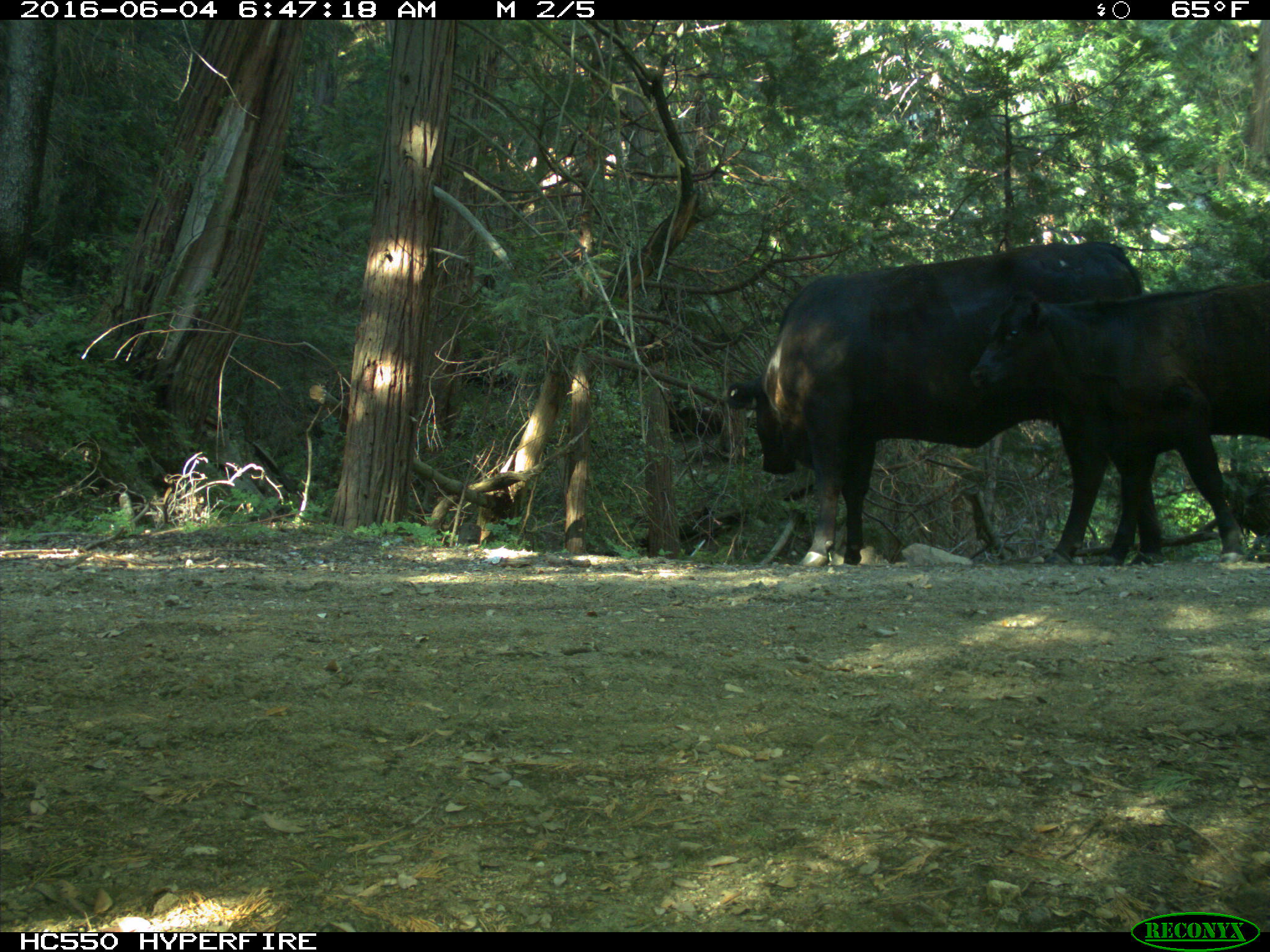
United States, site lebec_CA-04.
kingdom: Animalia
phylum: Chordata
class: Mammalia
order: Artiodactyla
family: Bovidae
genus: Bos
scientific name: Bos taurus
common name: domestic cow